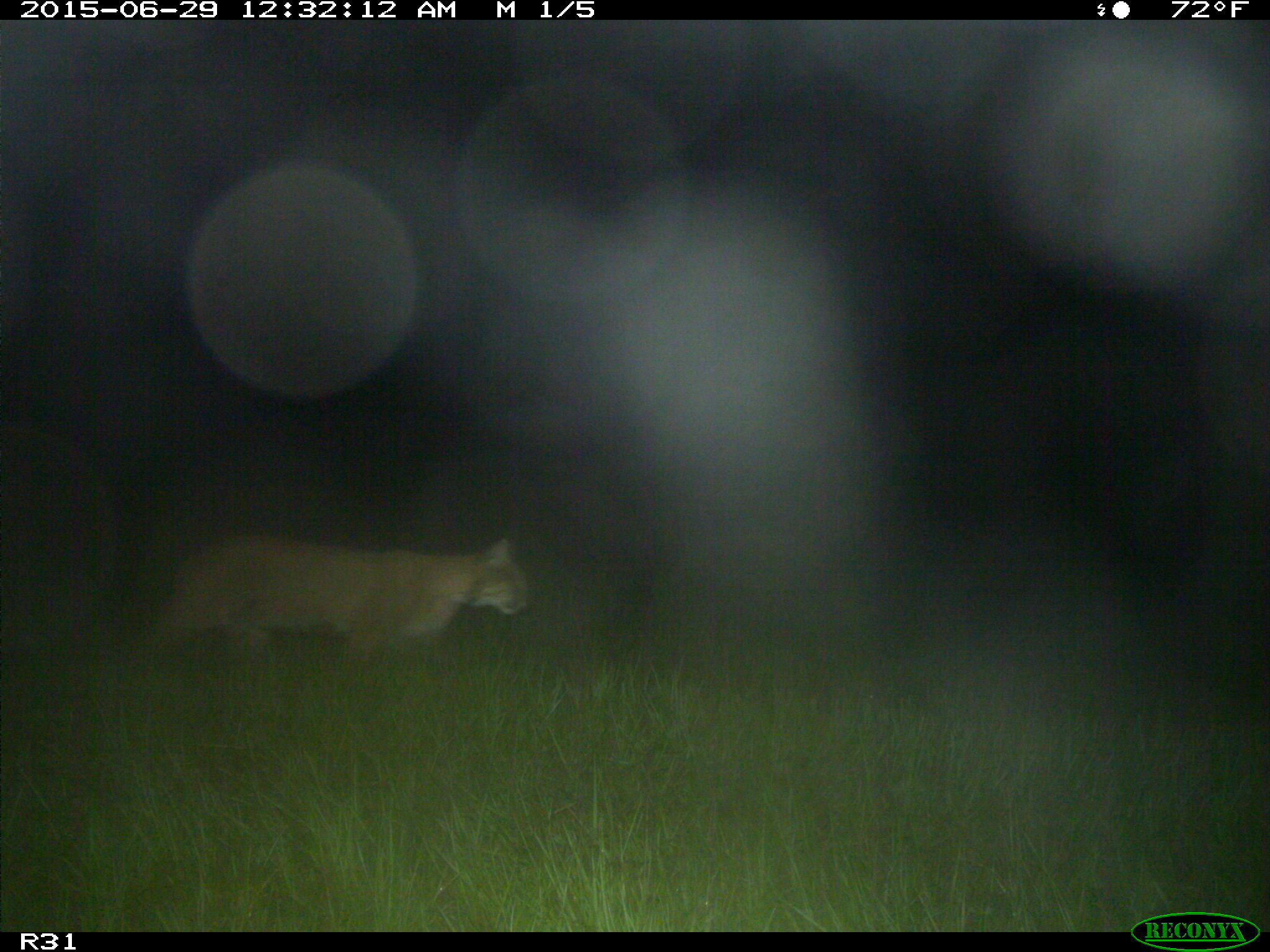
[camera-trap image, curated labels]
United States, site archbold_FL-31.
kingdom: Animalia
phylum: Chordata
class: Mammalia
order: Carnivora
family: Felidae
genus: Lynx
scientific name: Lynx rufus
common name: bobcat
Lynx rufus (bobcat).